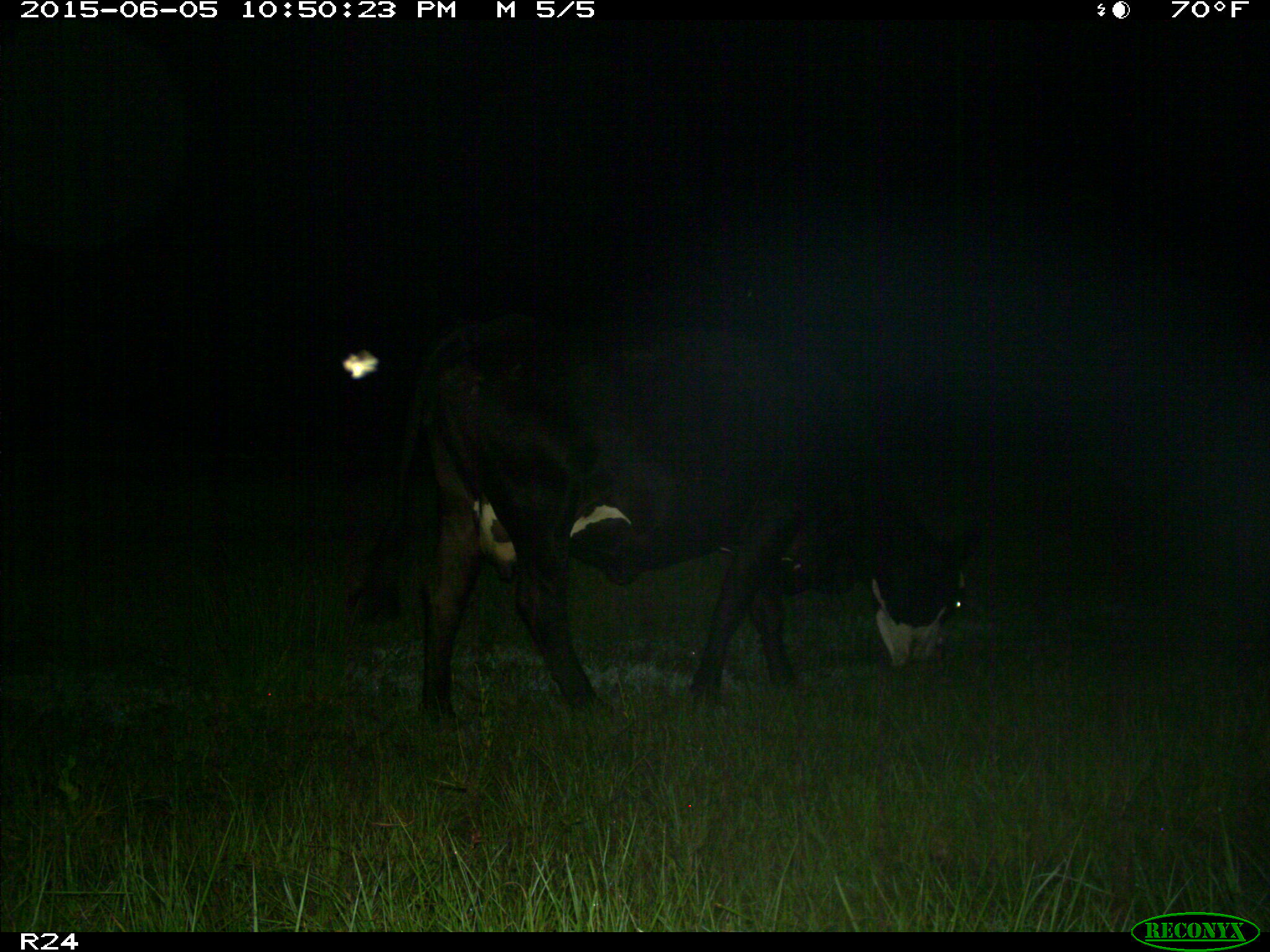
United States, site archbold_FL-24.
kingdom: Animalia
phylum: Chordata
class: Mammalia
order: Artiodactyla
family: Bovidae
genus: Bos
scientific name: Bos taurus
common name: domestic cow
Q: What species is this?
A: Bos taurus (domestic cow).